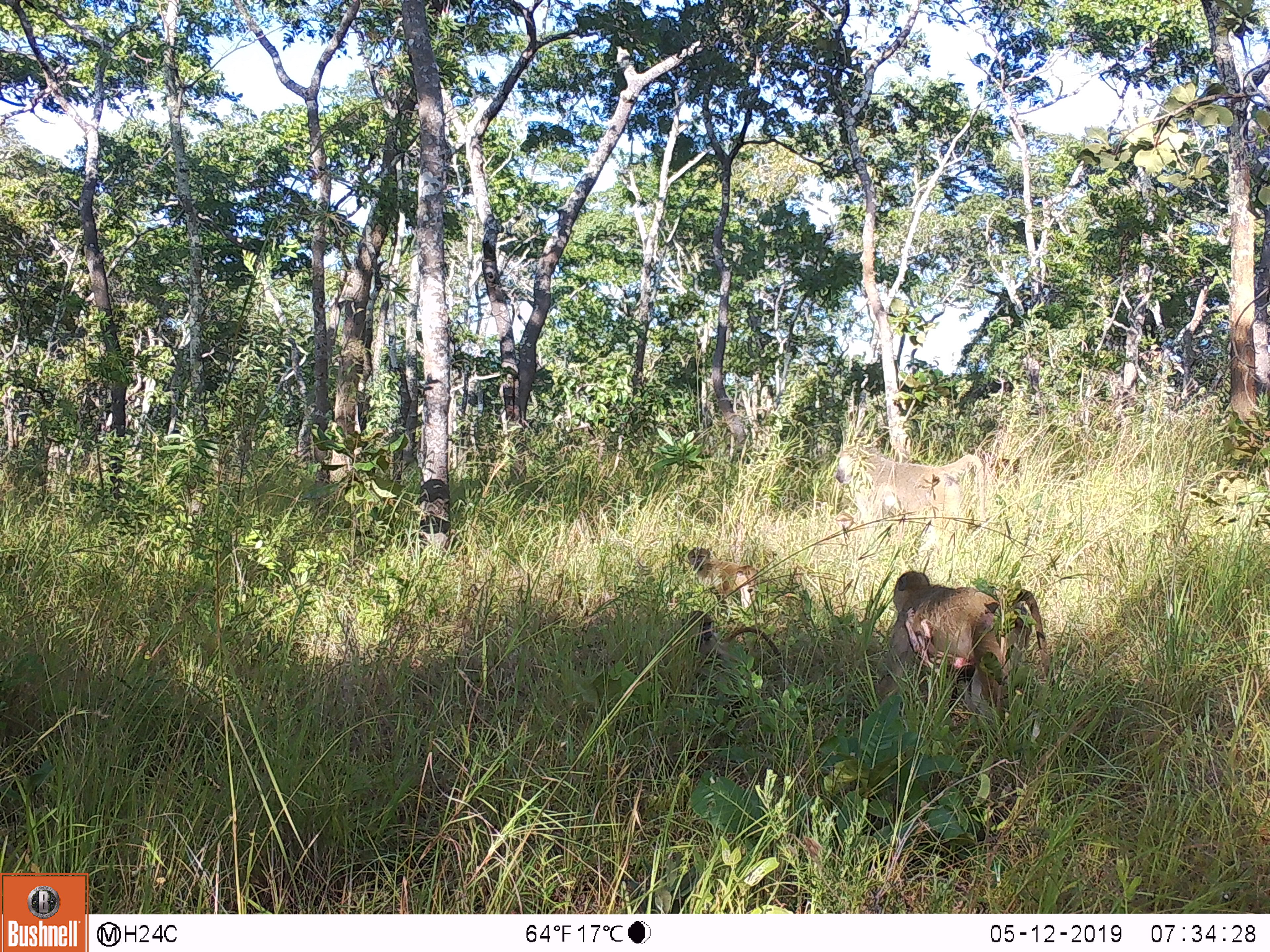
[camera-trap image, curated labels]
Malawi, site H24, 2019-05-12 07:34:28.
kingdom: Animalia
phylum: Chordata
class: Mammalia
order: Primates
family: Cercopithecidae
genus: Papio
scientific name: Papio cynocephalus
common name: yellow baboon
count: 4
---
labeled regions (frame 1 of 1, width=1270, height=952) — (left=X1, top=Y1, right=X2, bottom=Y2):
yellow baboon: (left=872, top=569, right=1057, bottom=730); (left=831, top=441, right=990, bottom=560); (left=666, top=607, right=782, bottom=663); (left=683, top=543, right=760, bottom=607)